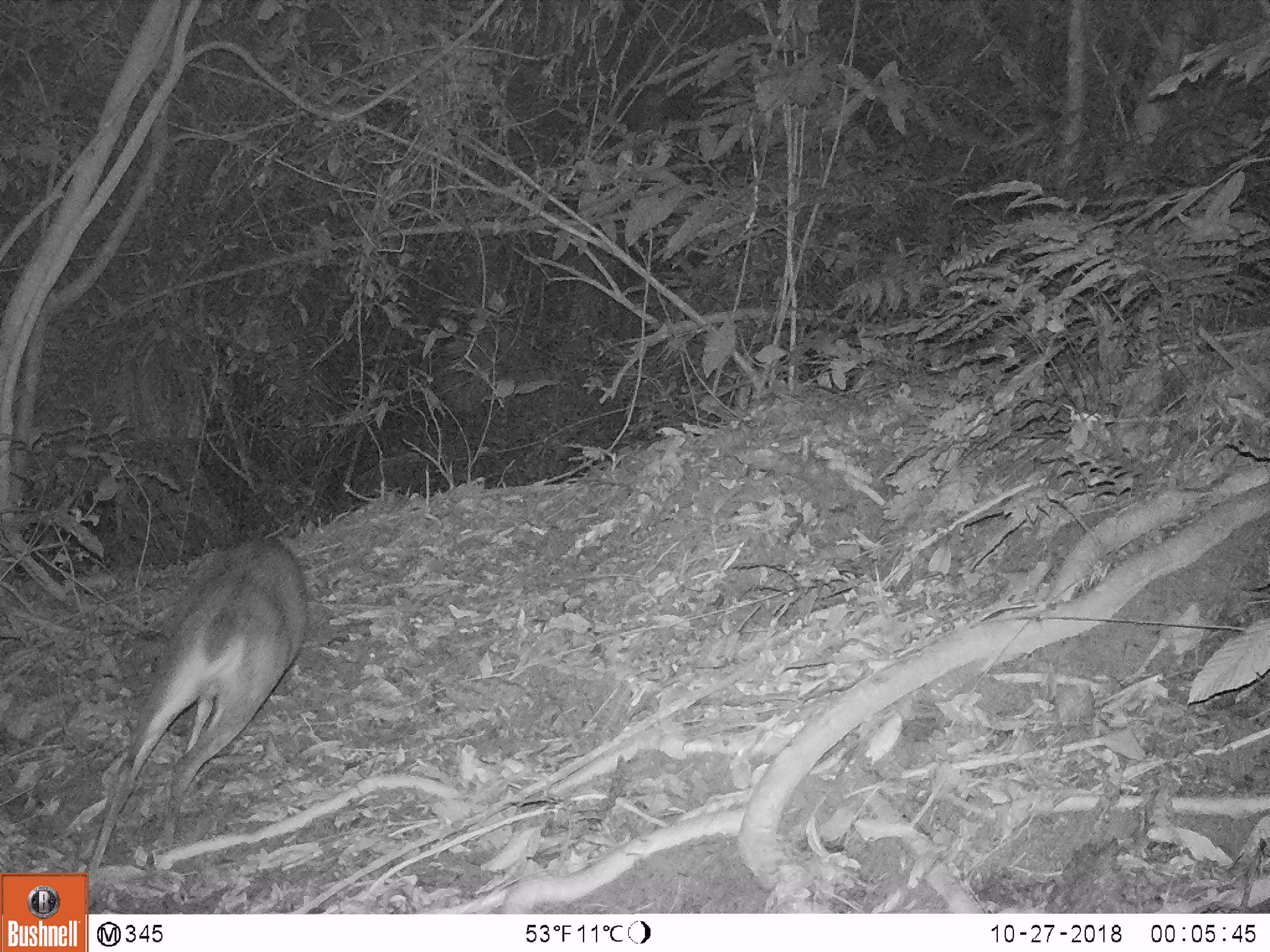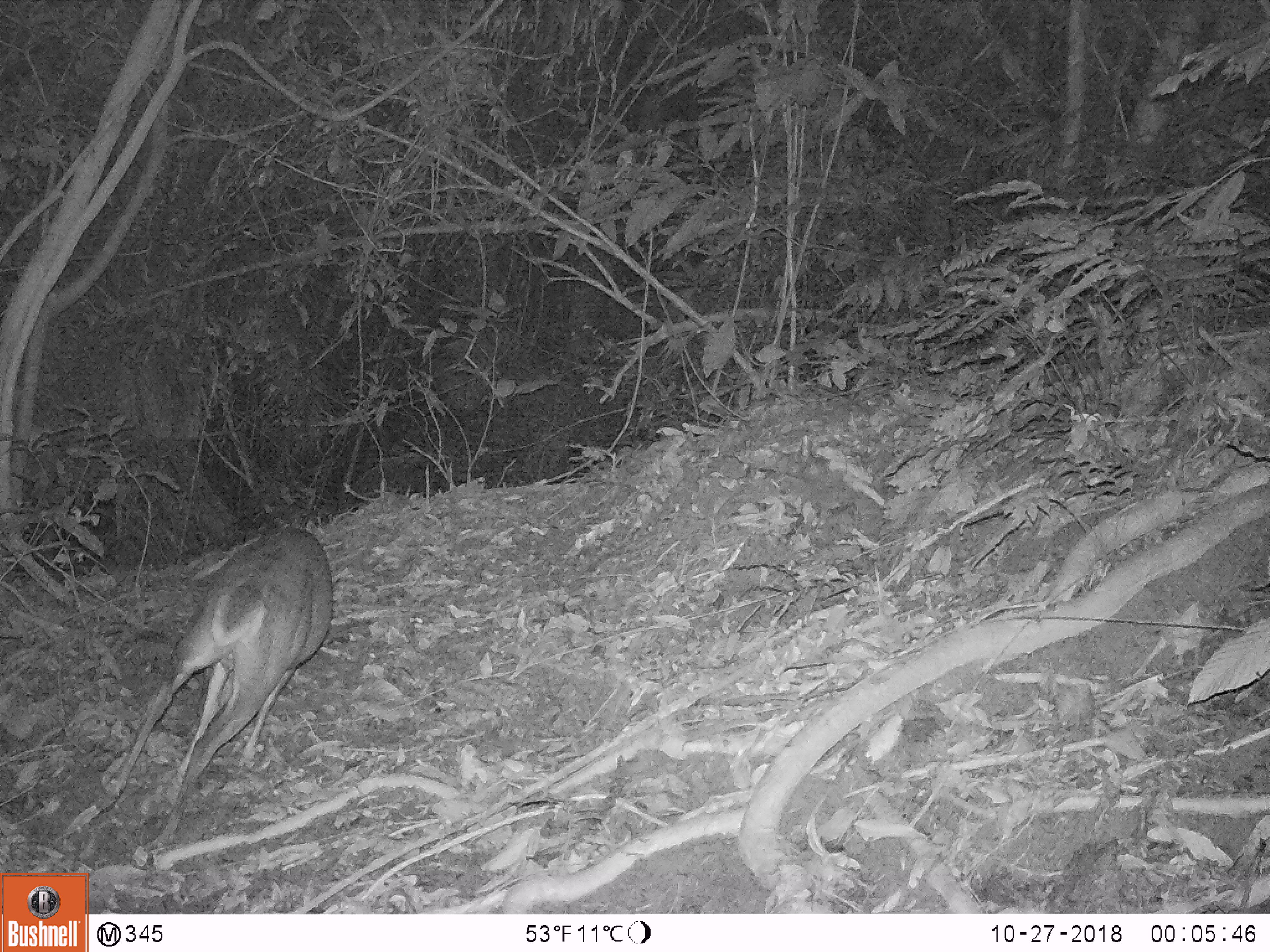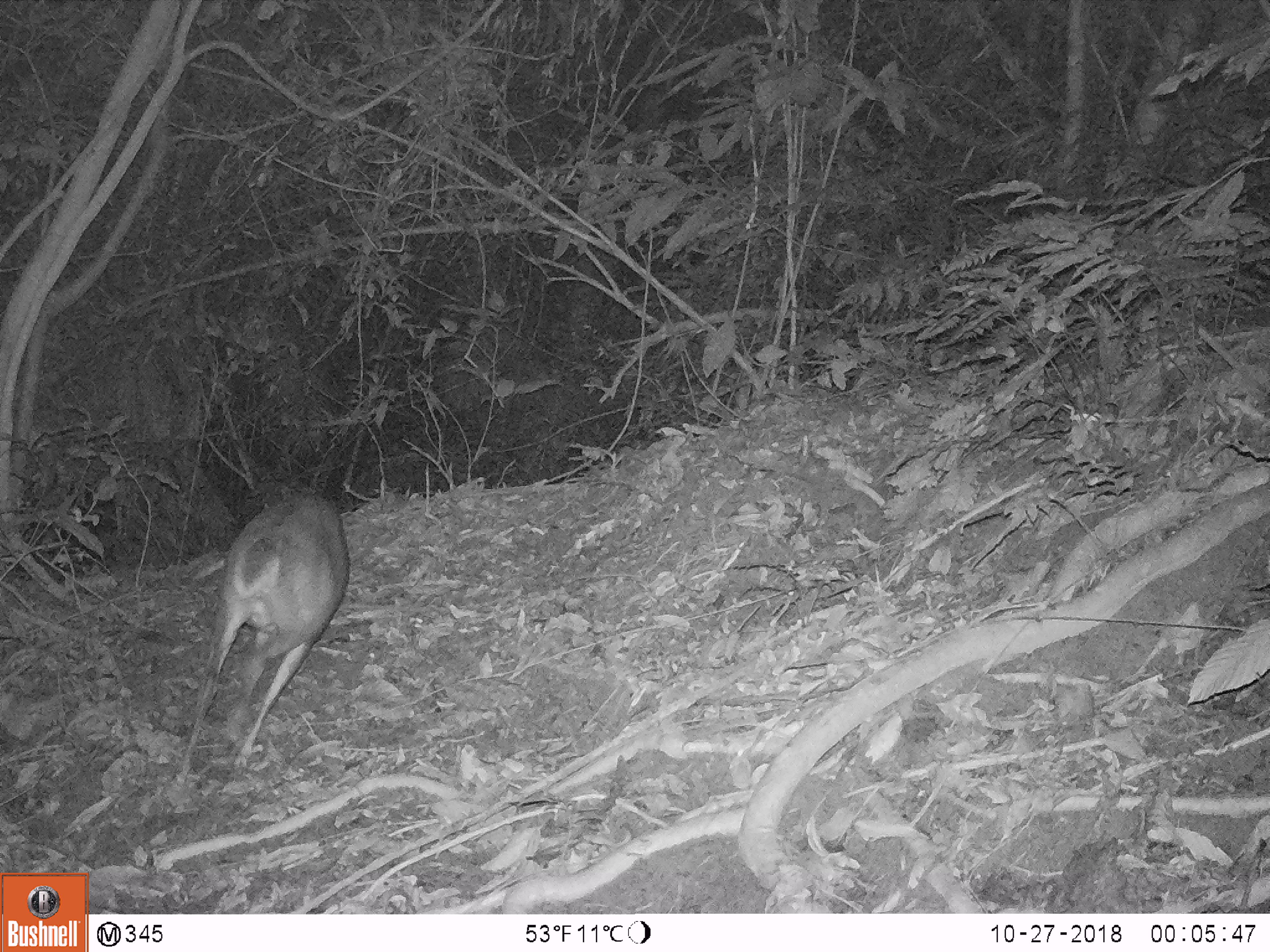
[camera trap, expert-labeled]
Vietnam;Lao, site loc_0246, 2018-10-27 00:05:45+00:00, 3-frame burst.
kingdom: Animalia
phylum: Chordata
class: Mammalia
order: Artiodactyla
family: Cervidae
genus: Muntiacus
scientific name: Muntiacus vuquangensis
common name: large-antlered muntjac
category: large antlered muntjac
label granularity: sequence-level